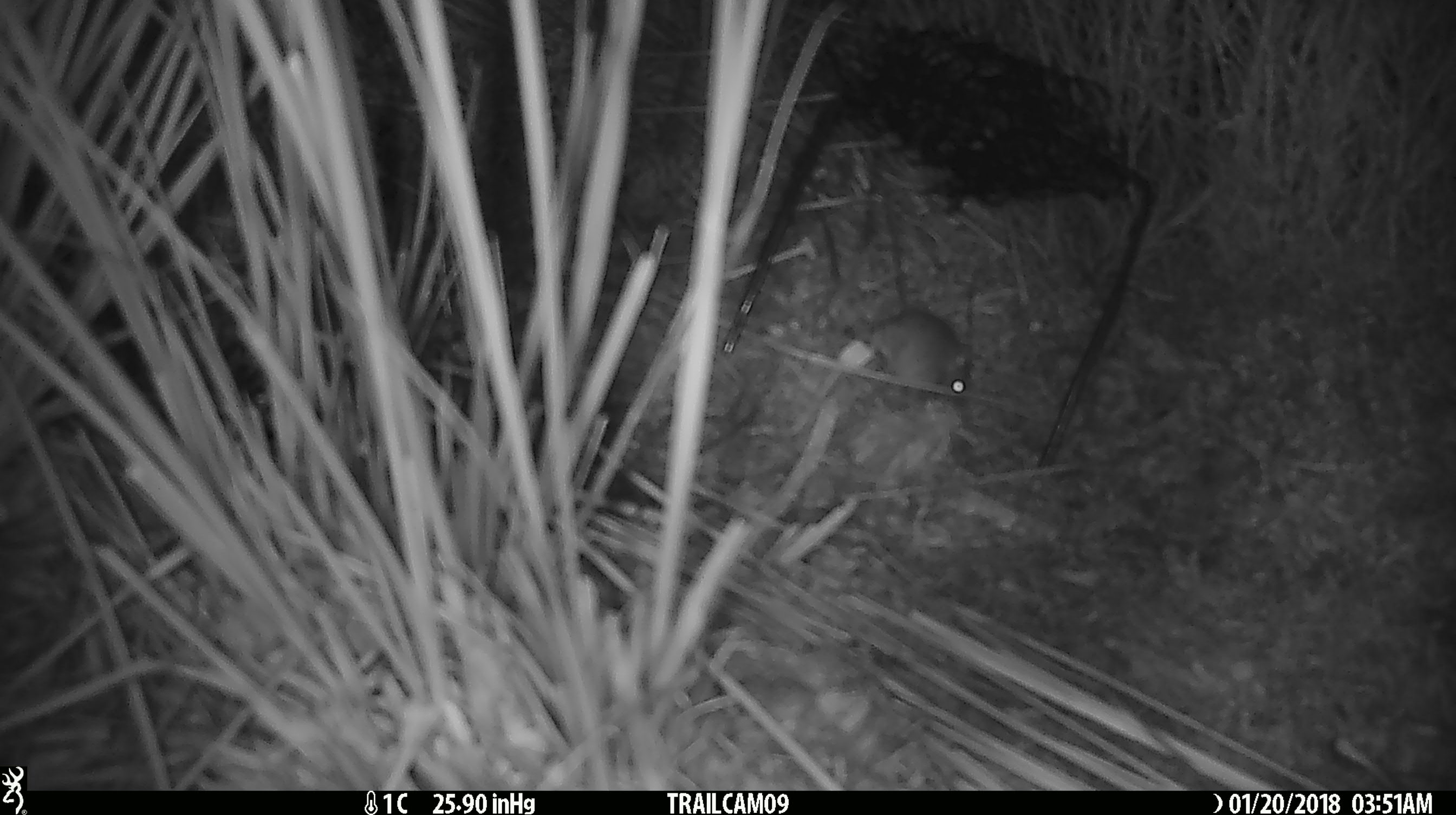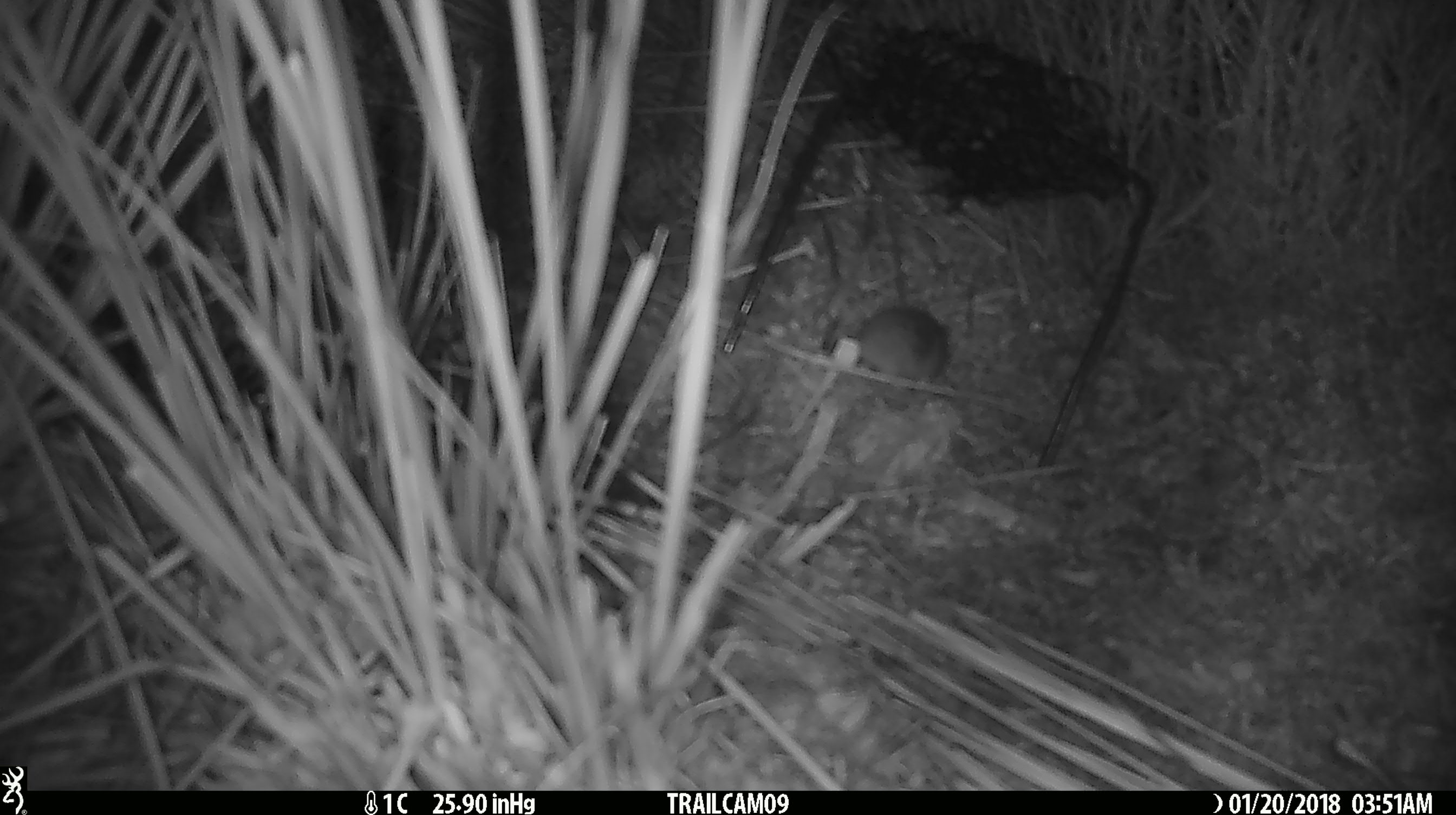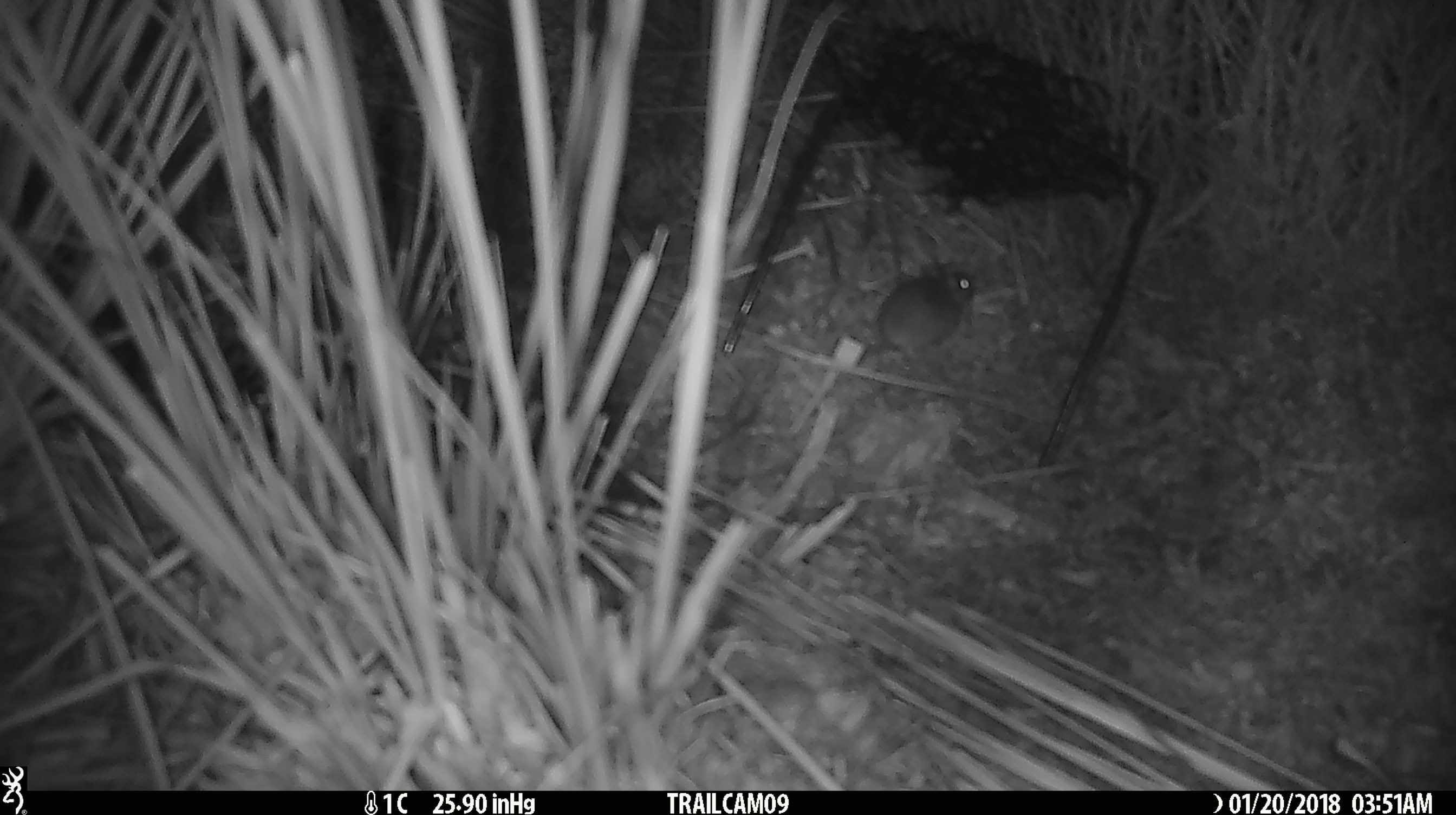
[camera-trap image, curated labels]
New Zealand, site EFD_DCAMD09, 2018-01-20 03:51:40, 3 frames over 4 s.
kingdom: Animalia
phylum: Chordata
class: Mammalia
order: Rodentia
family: Muridae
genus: Mus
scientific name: Mus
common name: mouse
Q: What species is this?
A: Mouse (Mus).